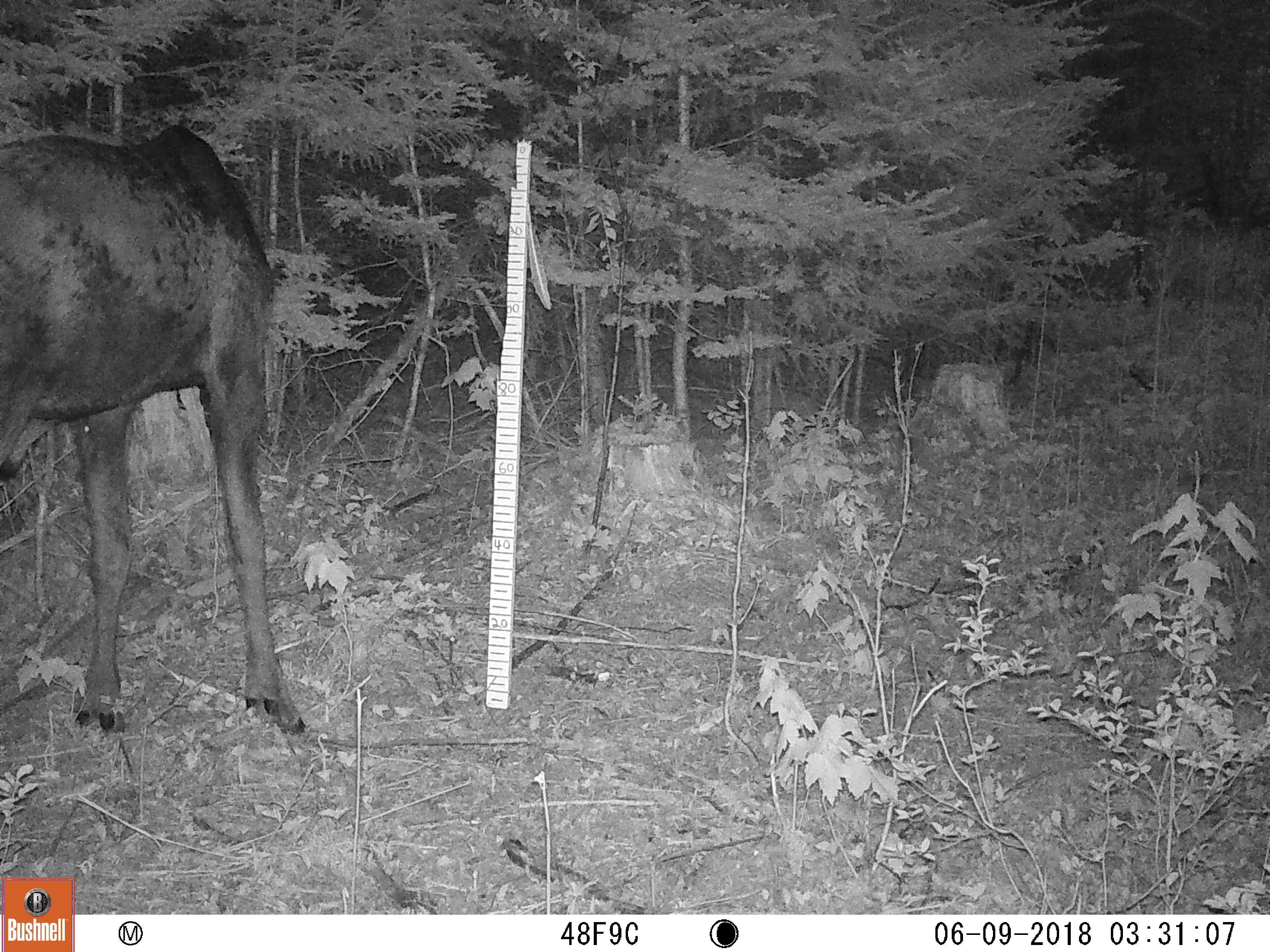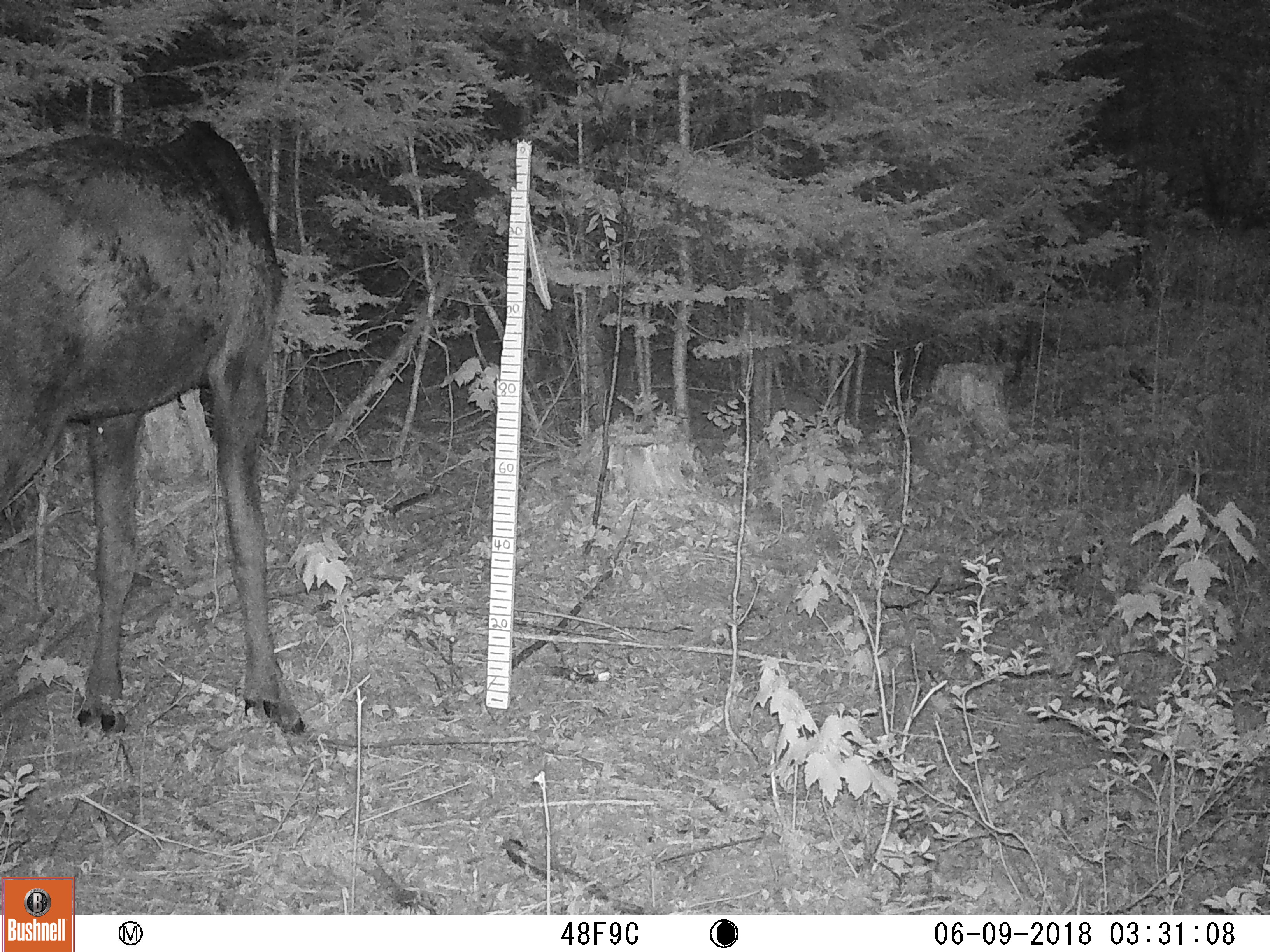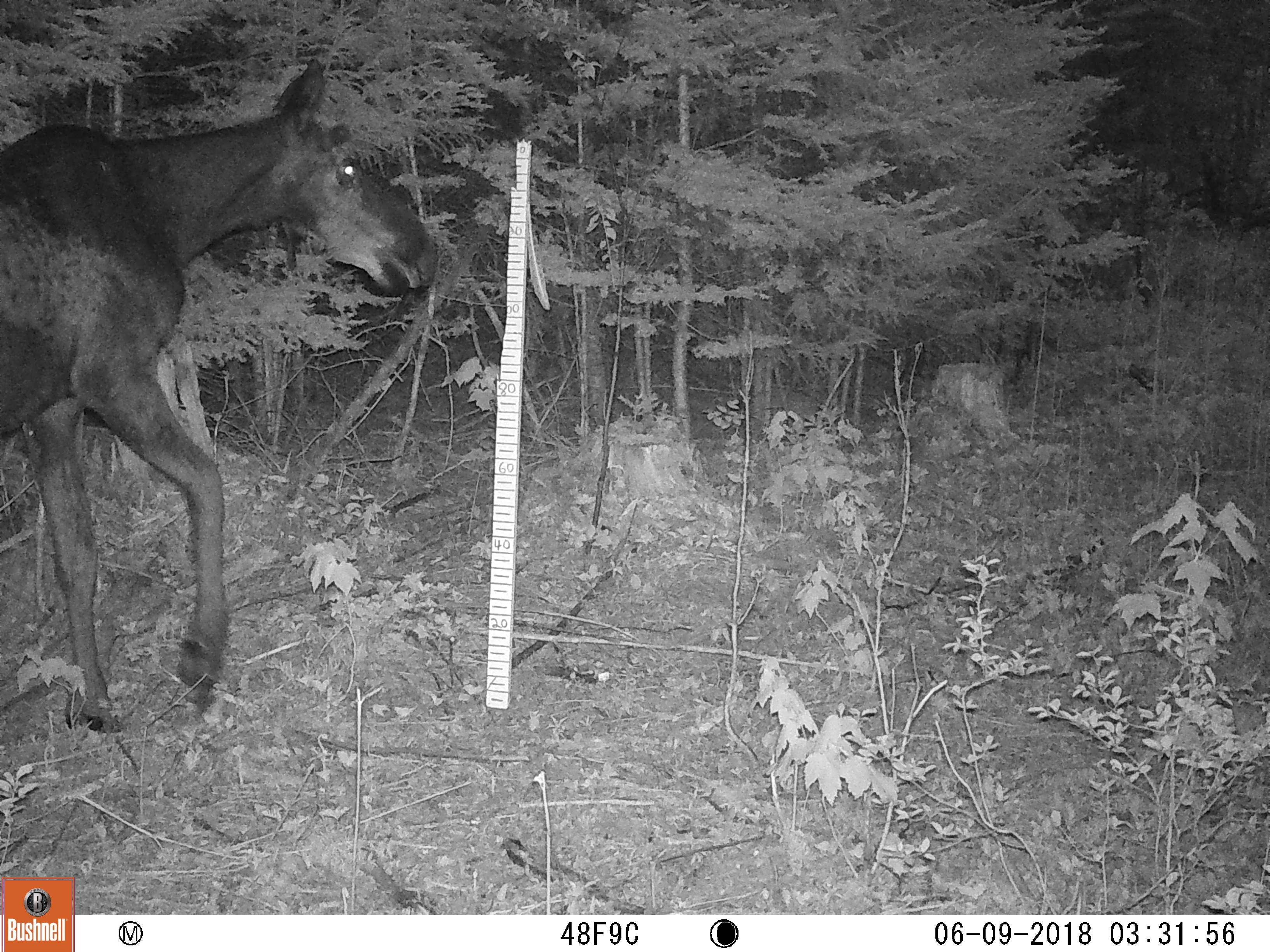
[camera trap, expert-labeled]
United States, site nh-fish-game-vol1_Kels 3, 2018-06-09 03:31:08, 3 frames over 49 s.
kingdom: Animalia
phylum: Chordata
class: Mammalia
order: Artiodactyla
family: Cervidae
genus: Alces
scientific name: Alces alces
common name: moose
Moose (Alces alces).